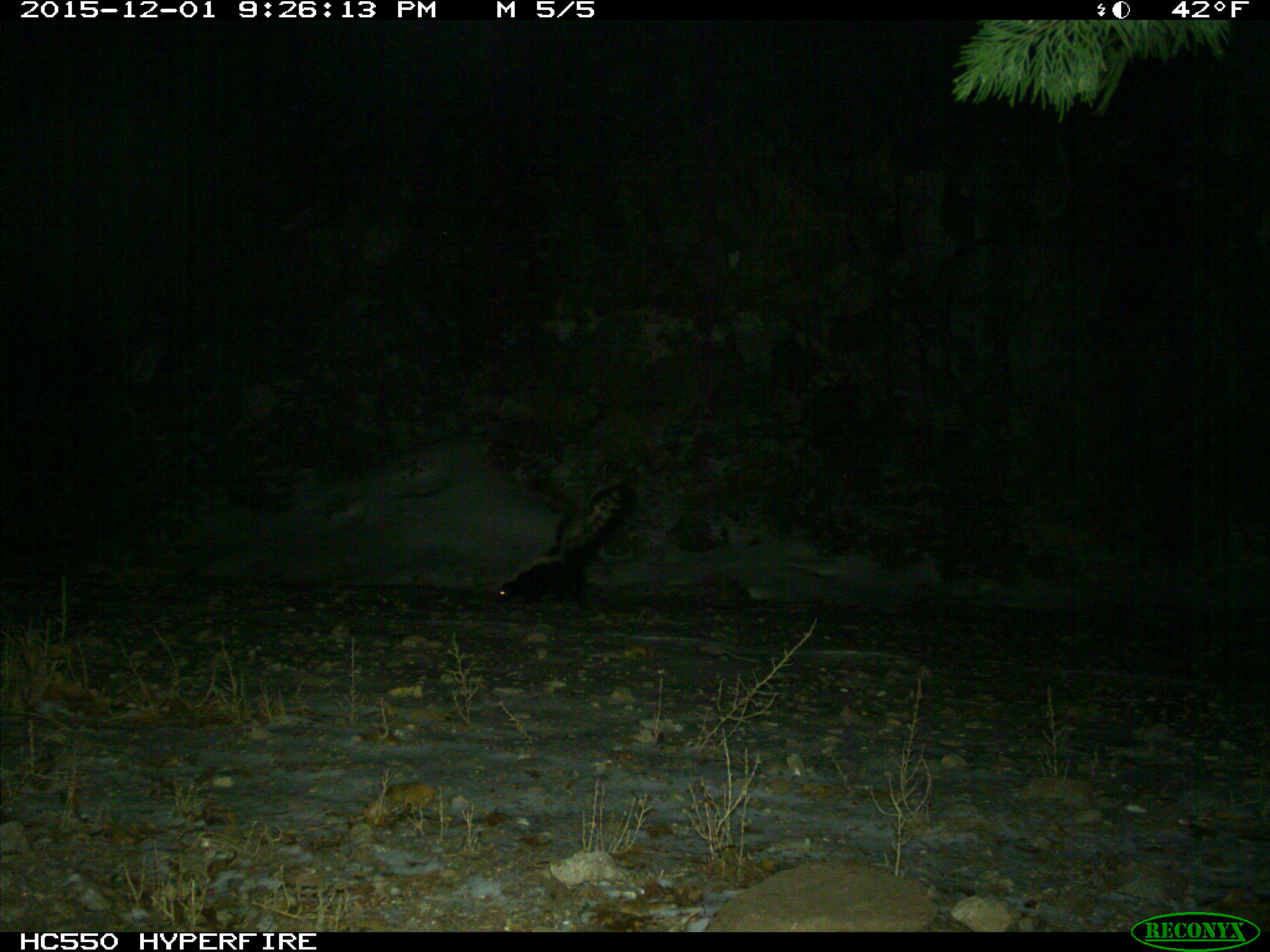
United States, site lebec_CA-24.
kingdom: Animalia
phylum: Chordata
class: Mammalia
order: Carnivora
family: Mephitidae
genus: Mephitis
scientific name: Mephitis mephitis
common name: striped skunk